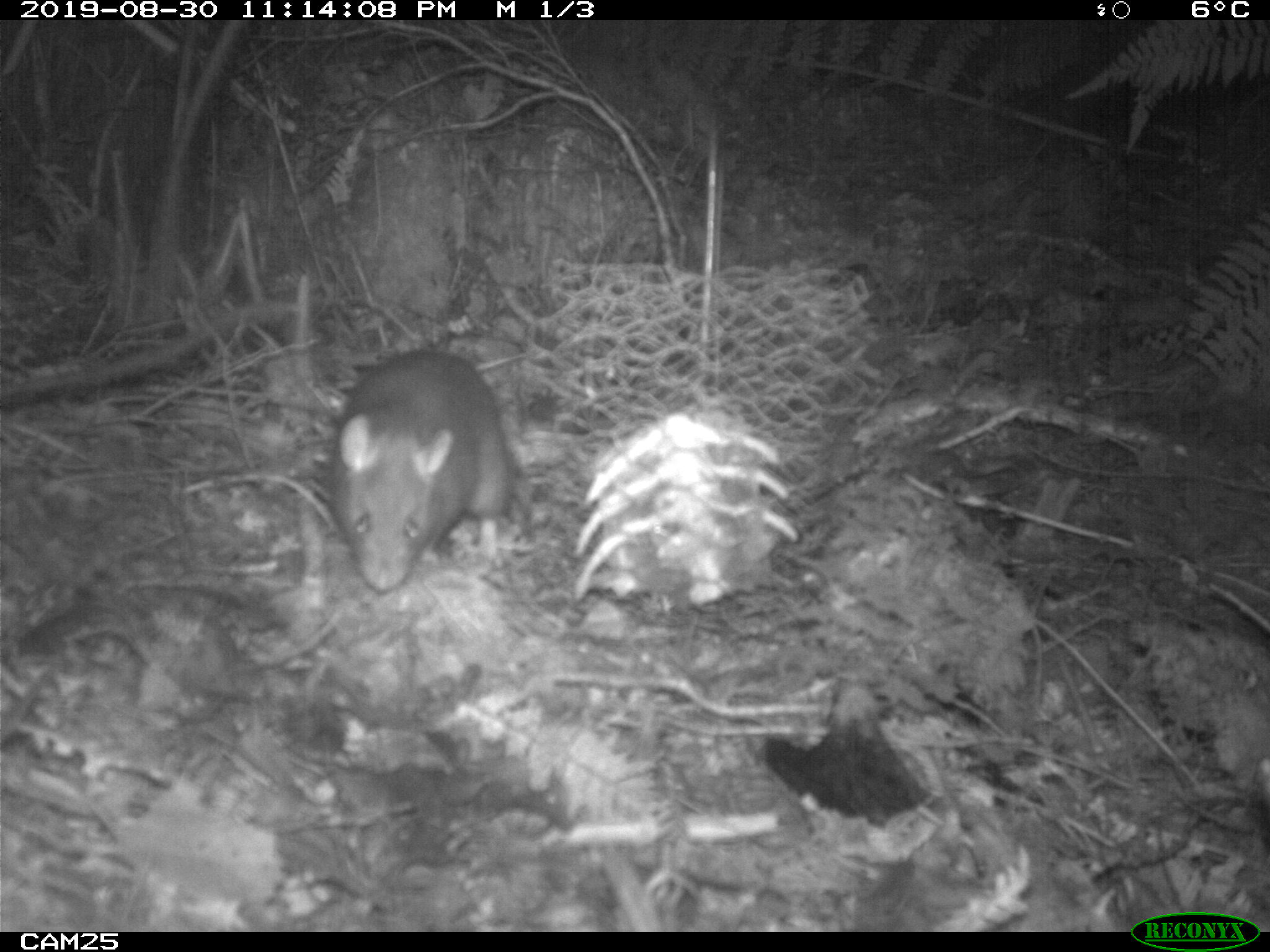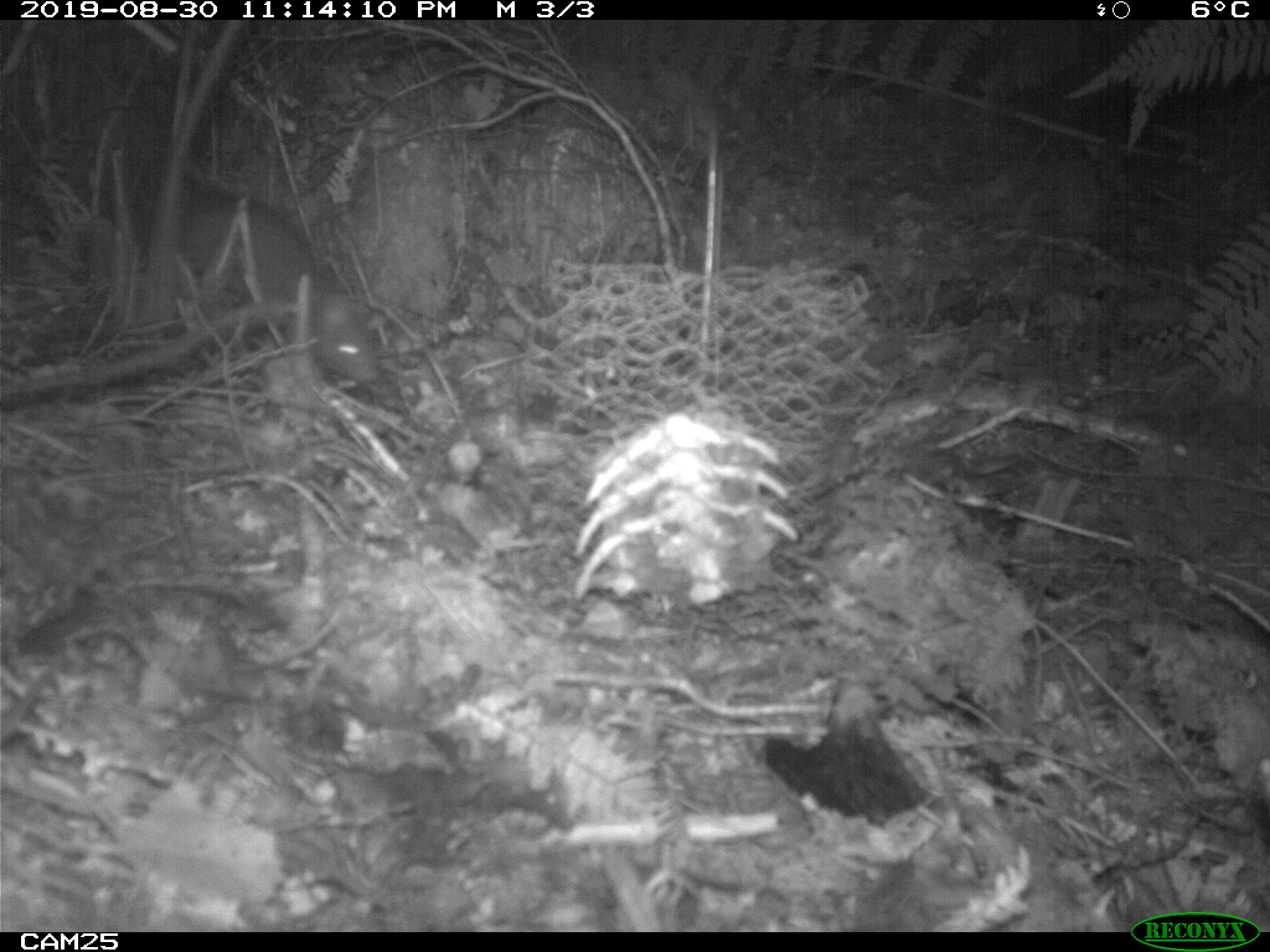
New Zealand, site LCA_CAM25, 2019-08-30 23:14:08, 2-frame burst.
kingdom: Animalia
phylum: Chordata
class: Mammalia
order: Rodentia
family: Muridae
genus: Rattus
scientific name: Rattus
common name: rat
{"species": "rat (Rattus)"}